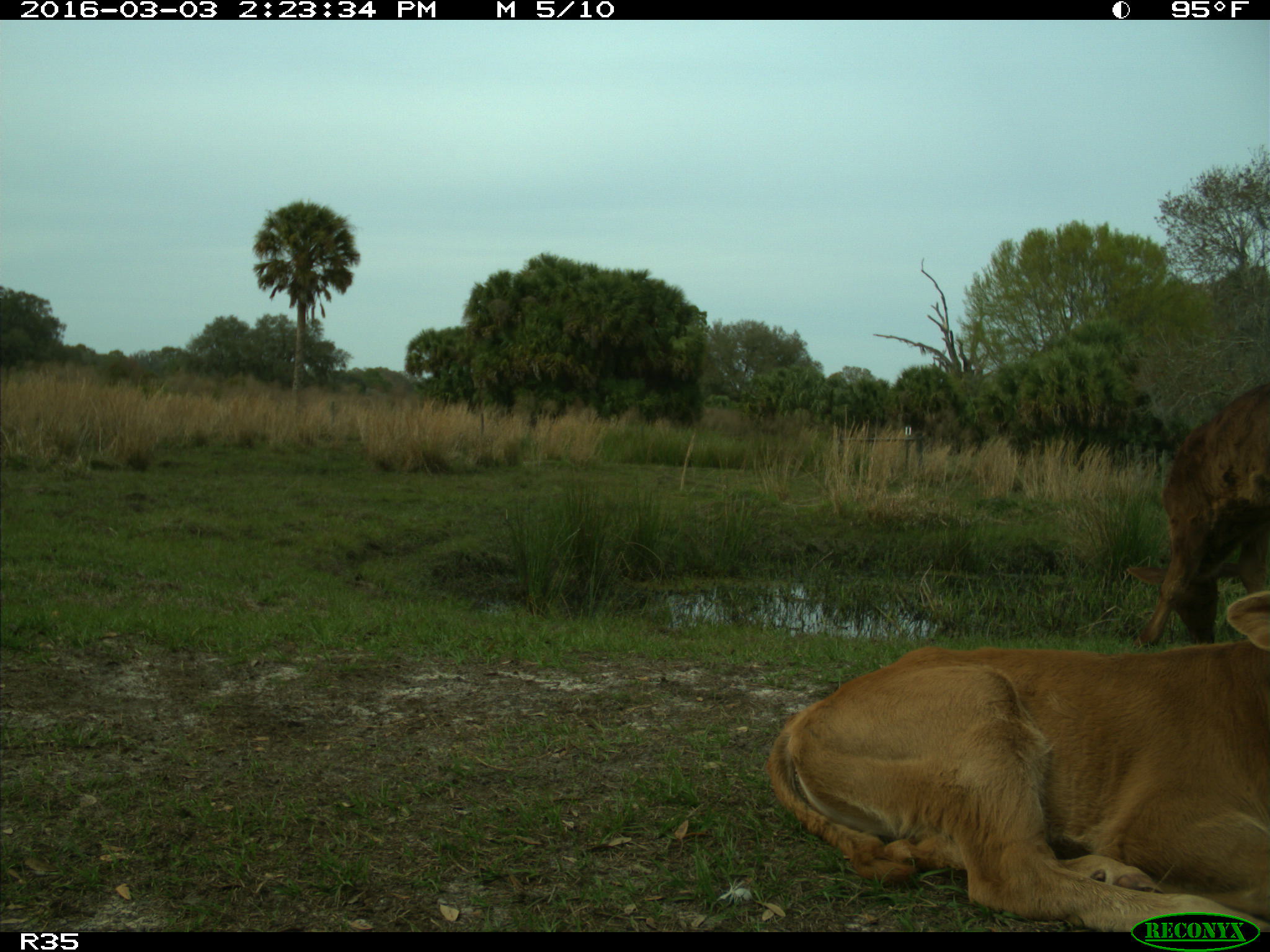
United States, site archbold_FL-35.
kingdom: Animalia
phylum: Chordata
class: Mammalia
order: Artiodactyla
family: Bovidae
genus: Bos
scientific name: Bos taurus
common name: domestic cow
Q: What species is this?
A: Bos taurus (domestic cow).